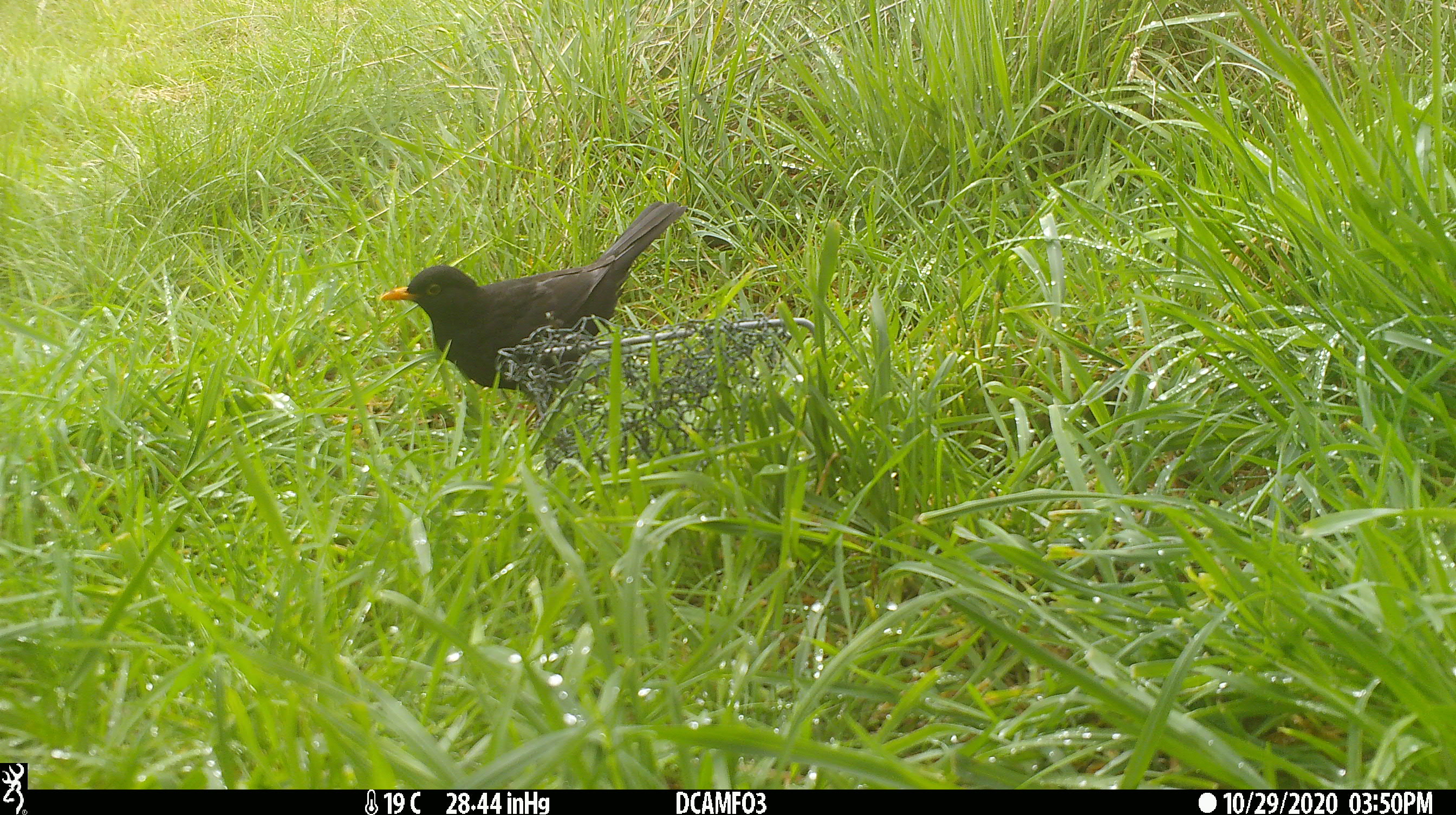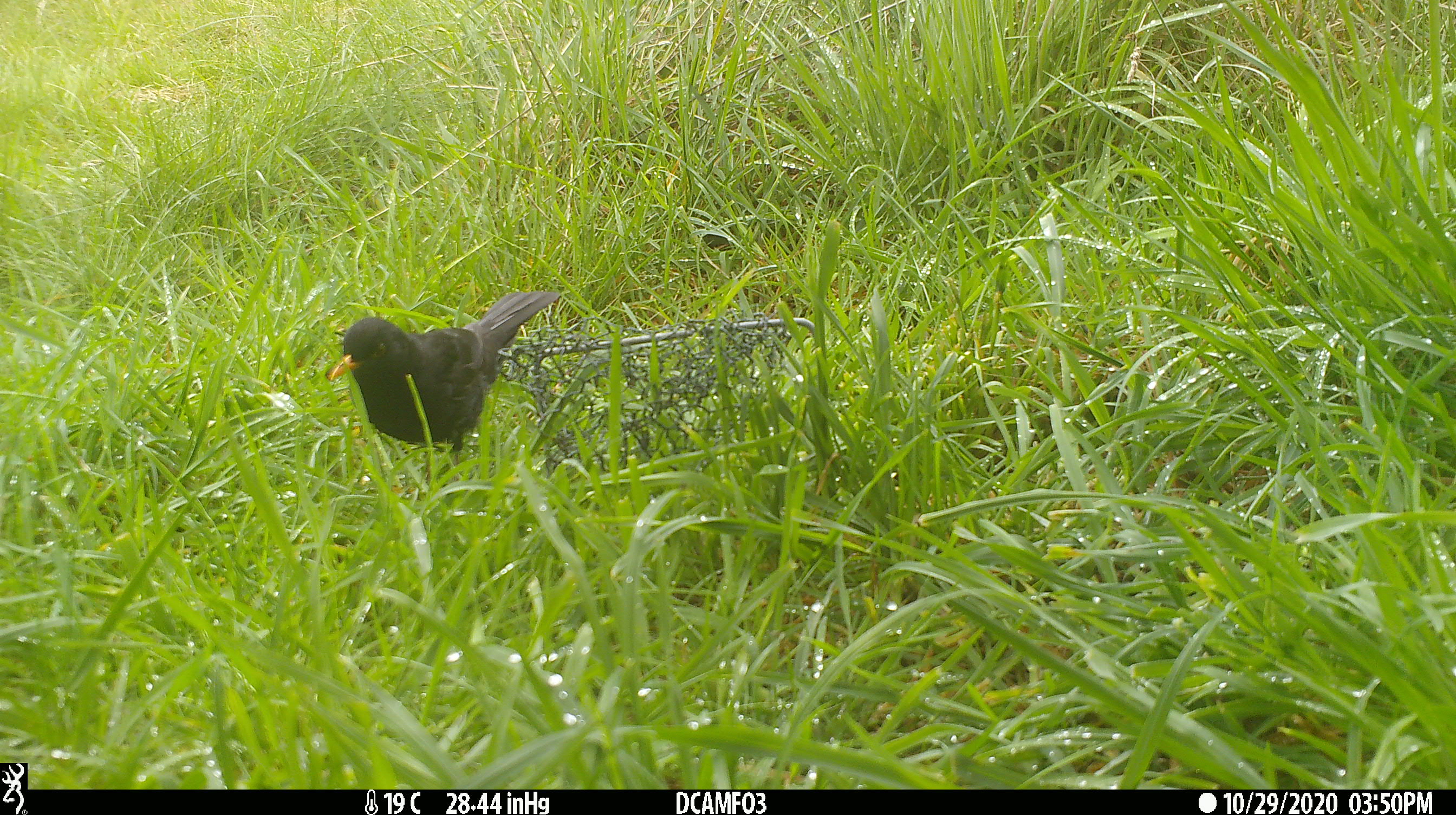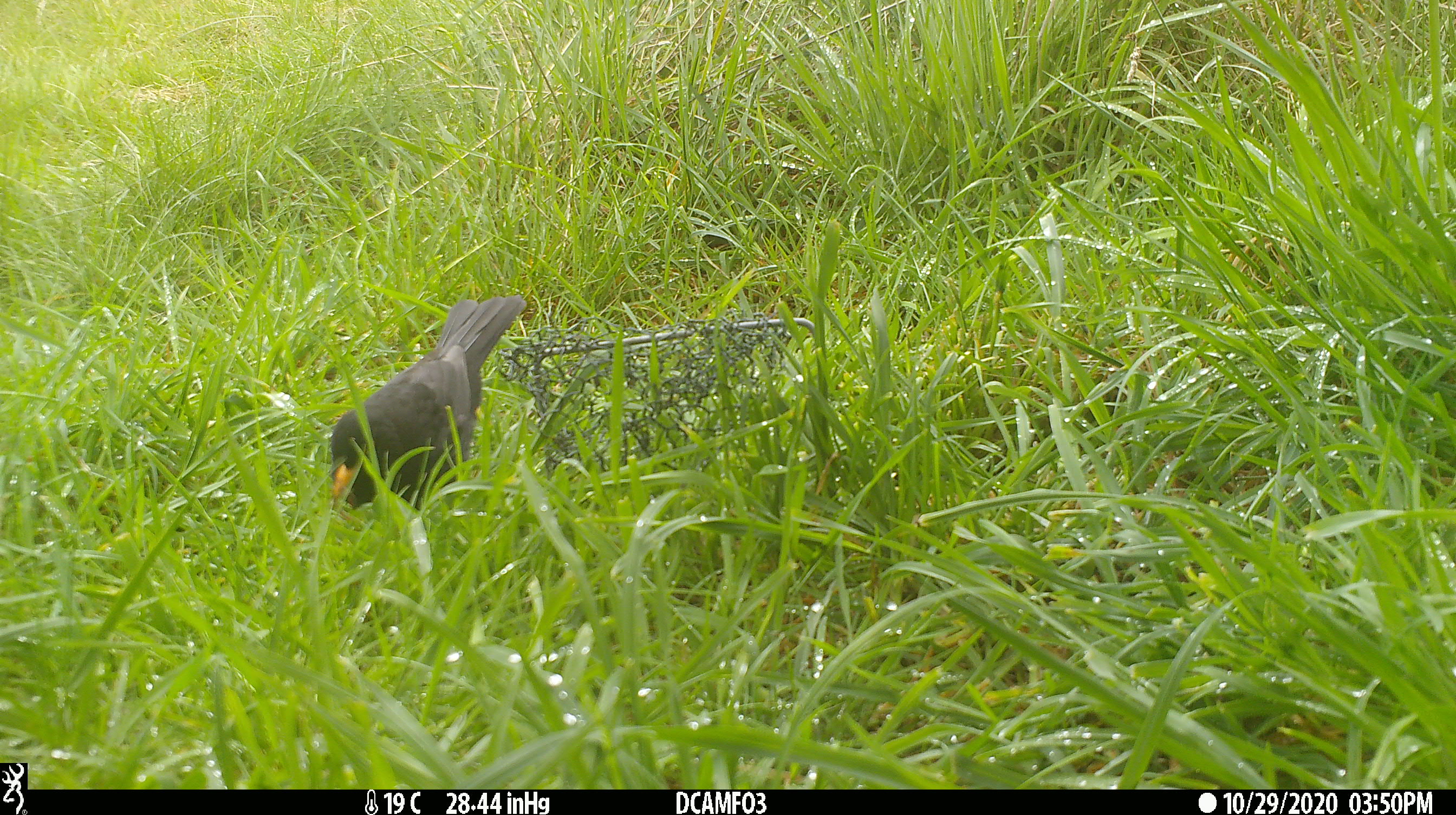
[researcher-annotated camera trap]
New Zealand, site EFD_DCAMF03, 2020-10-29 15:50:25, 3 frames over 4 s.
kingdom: Animalia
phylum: Chordata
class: Aves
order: Passeriformes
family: Turdidae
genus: Turdus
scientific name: Turdus merula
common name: eurasian blackbird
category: blackbird